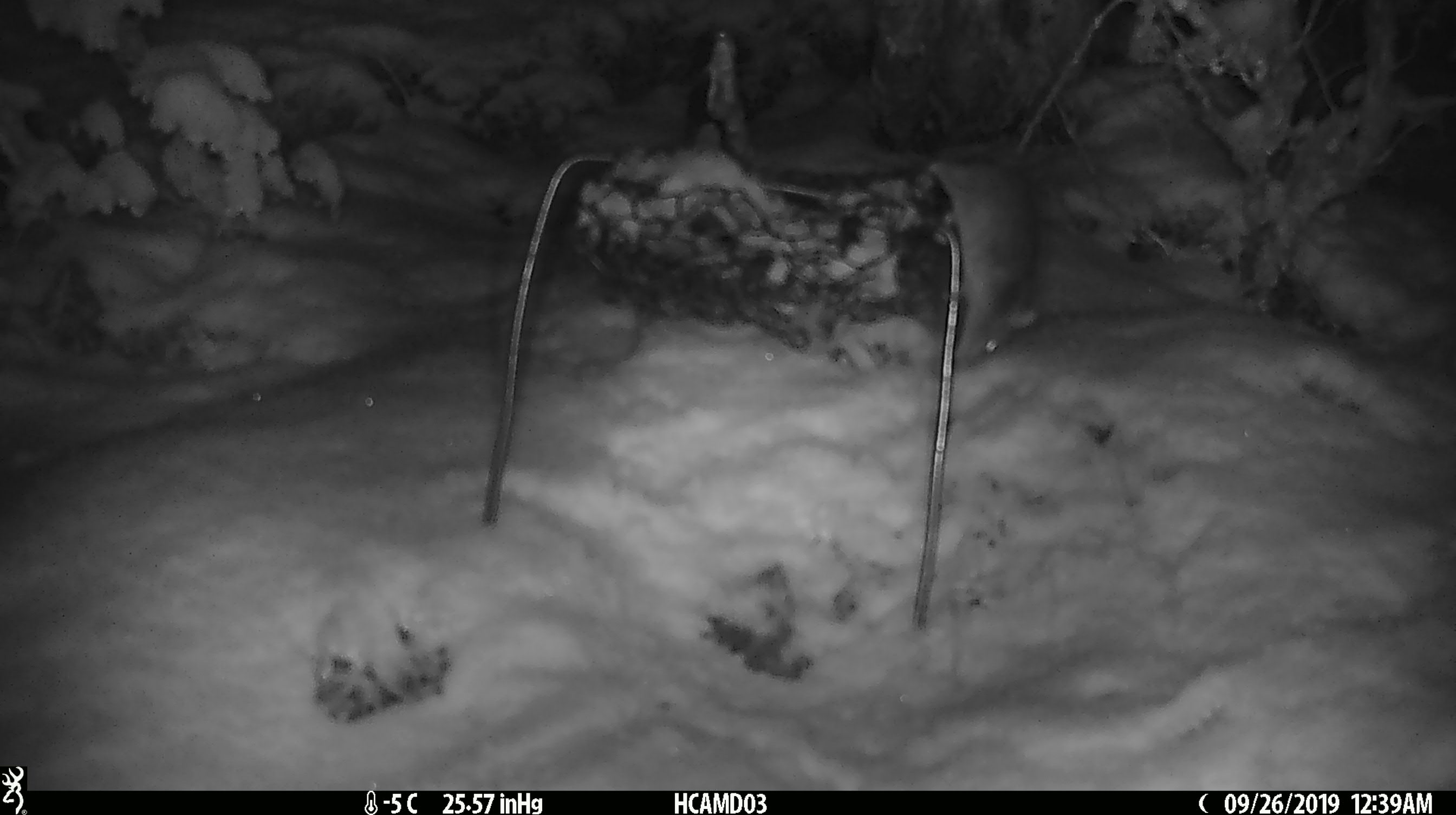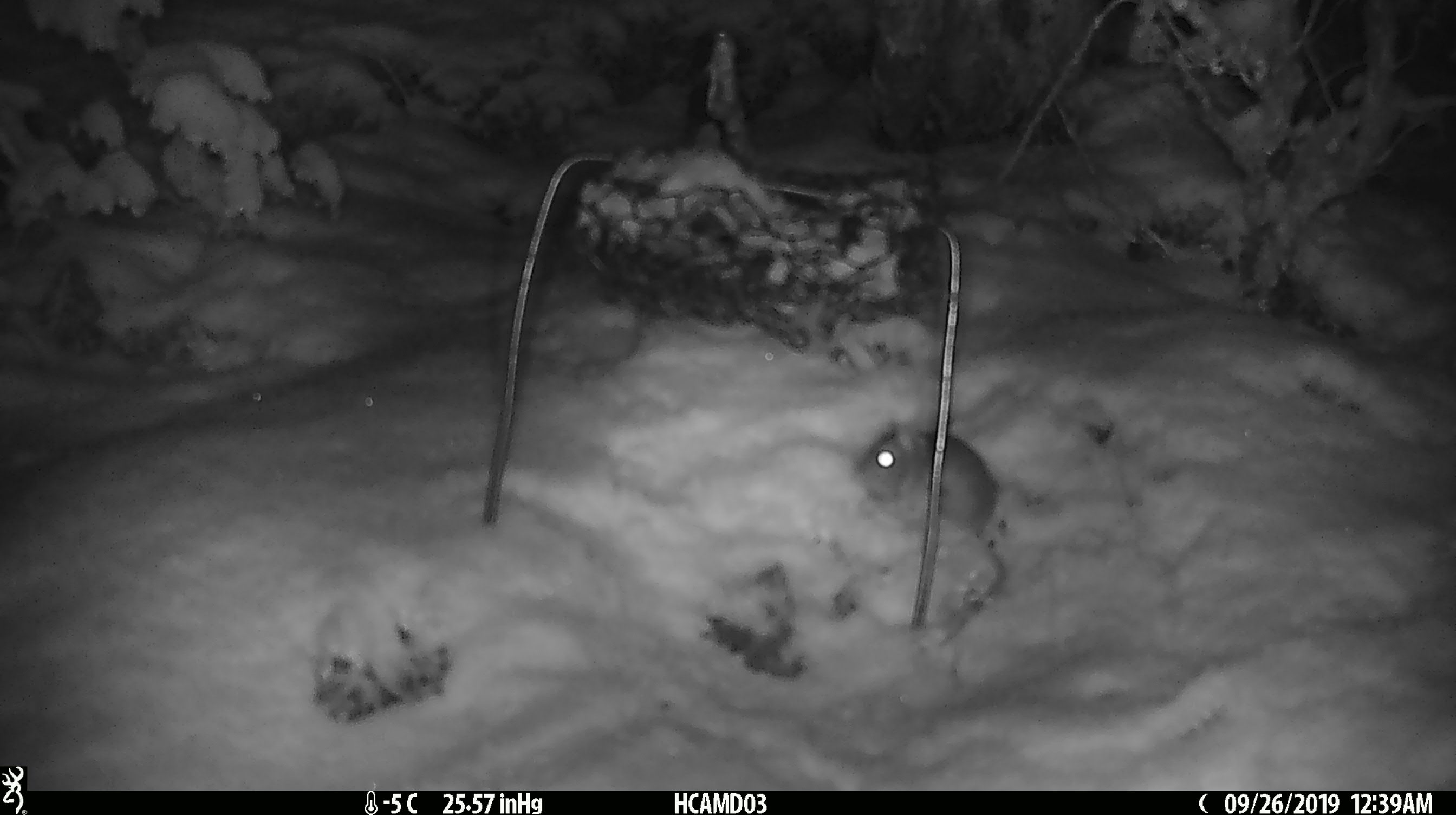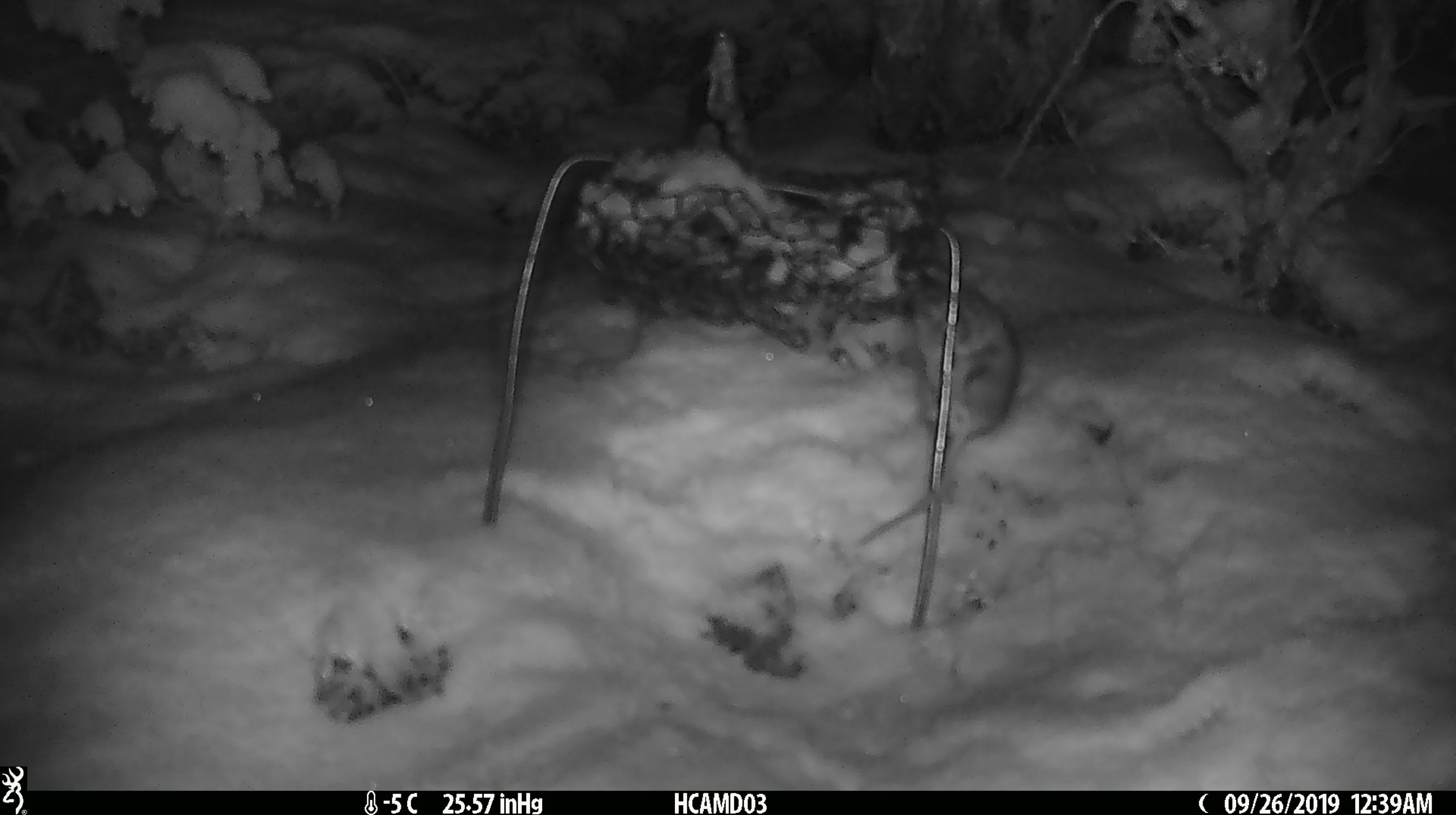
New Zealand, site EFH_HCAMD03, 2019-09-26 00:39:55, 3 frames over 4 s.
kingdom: Animalia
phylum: Chordata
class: Mammalia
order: Rodentia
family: Muridae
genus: Mus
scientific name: Mus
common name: mouse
Mouse (Mus).